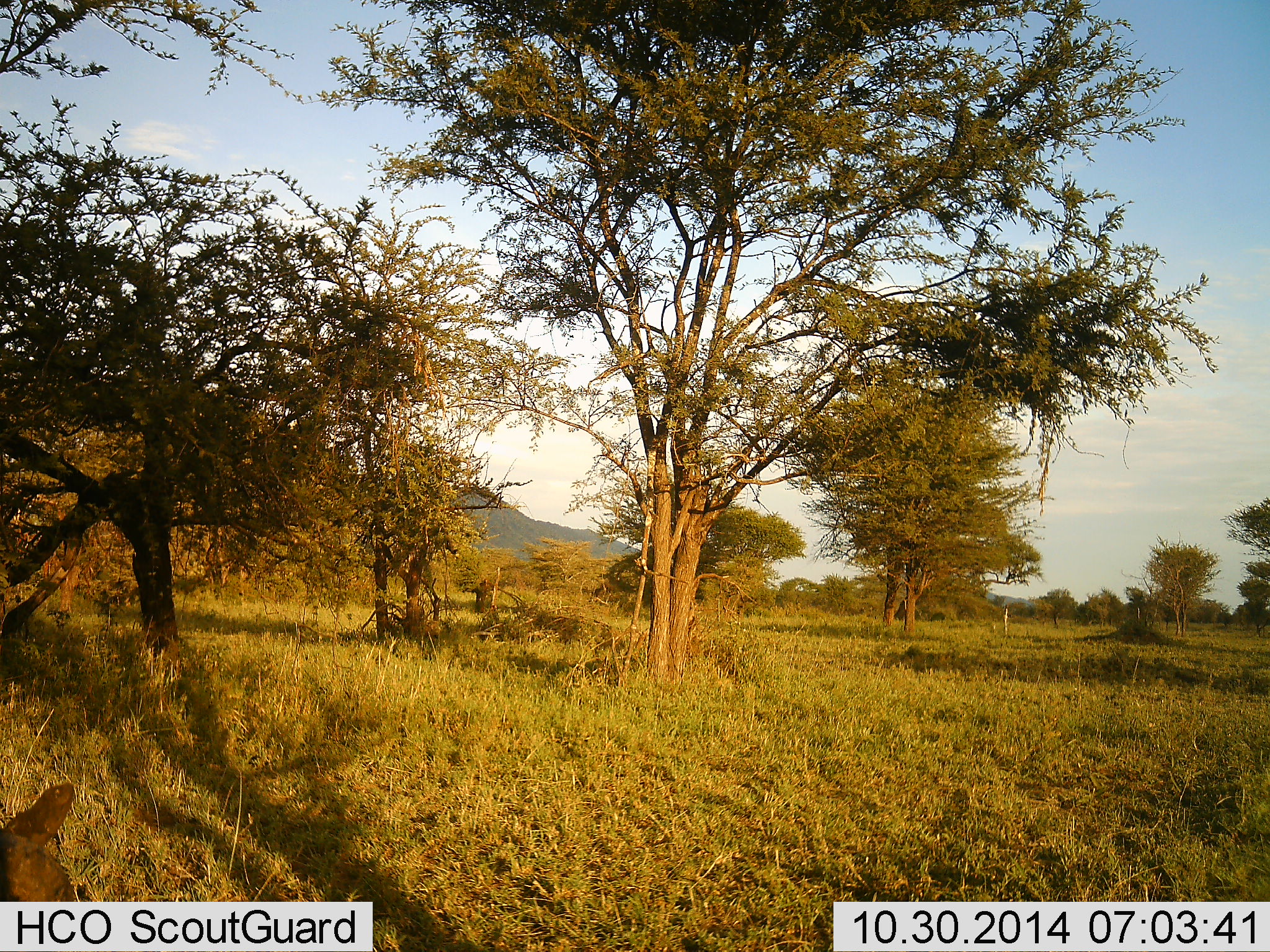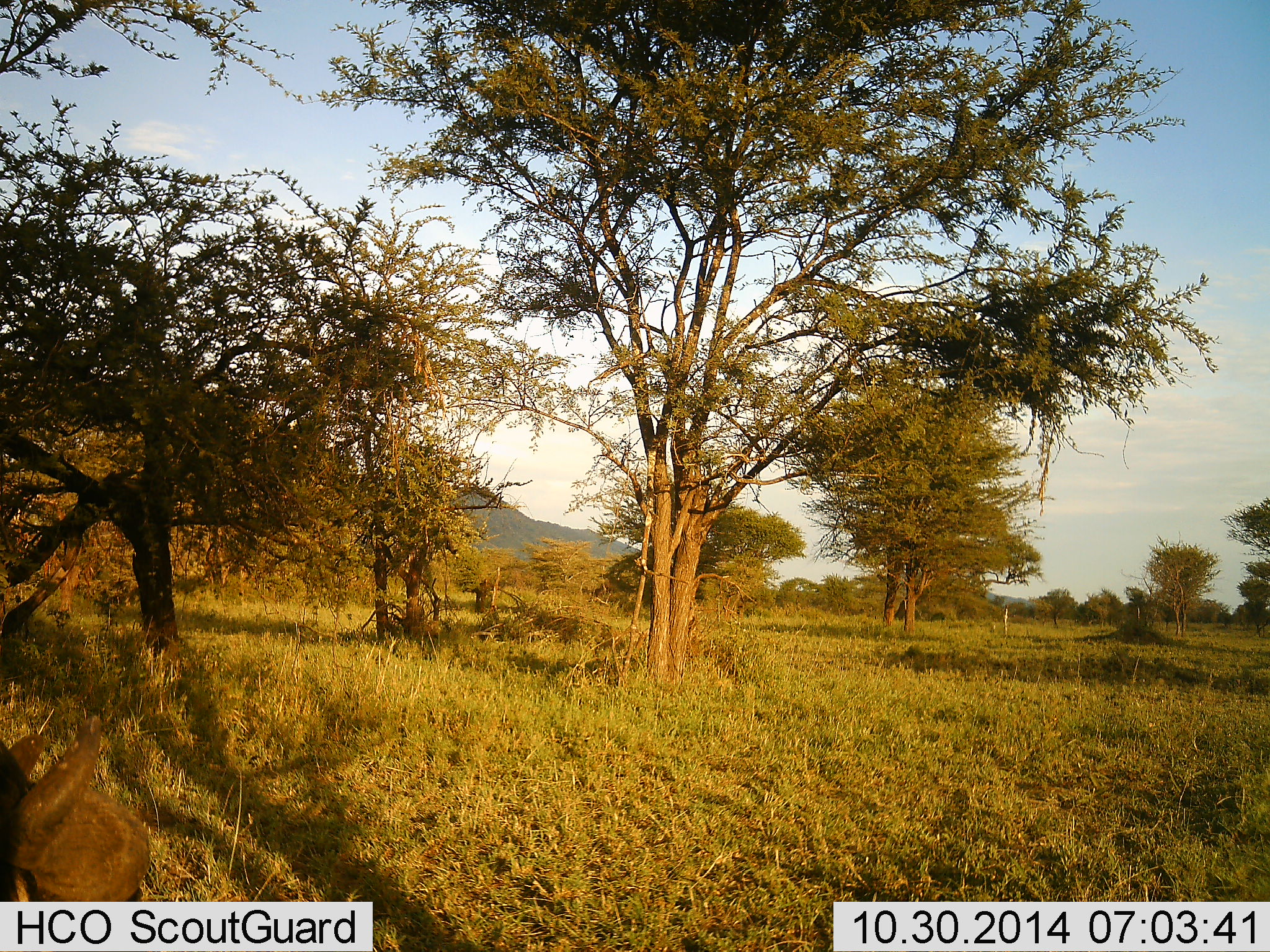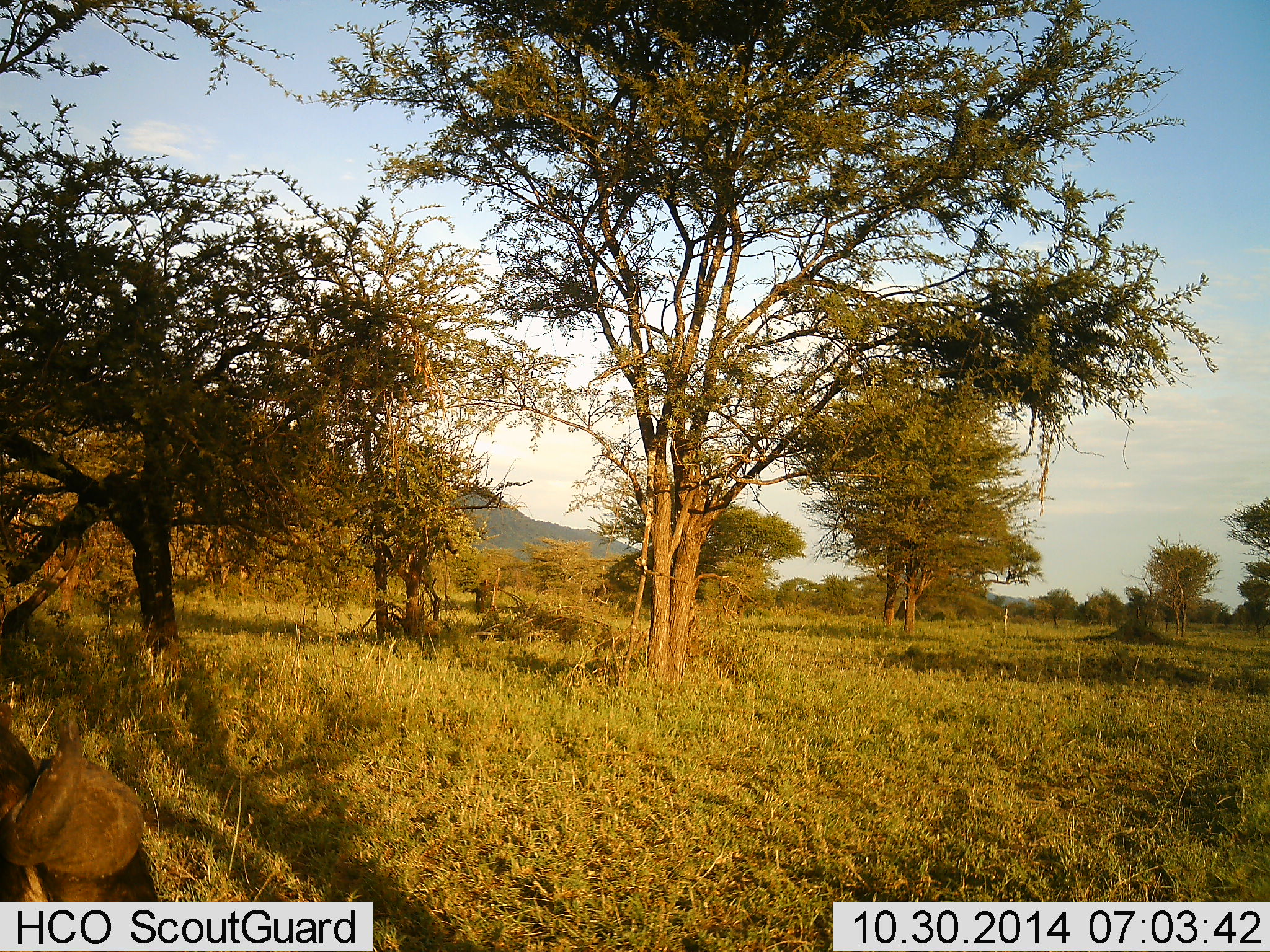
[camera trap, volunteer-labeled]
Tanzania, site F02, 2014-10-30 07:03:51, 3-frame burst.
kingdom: Animalia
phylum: Chordata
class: Mammalia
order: Artiodactyla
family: Bovidae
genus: Syncerus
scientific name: Syncerus caffer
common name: cape buffalo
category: buffalo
Buffalo (cape buffalo) (Syncerus caffer), count 1. Behavior (volunteer vote fractions): standing 0%, resting 20%, moving 10%, interacting 0%. Young present (vote fraction): 0%. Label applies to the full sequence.